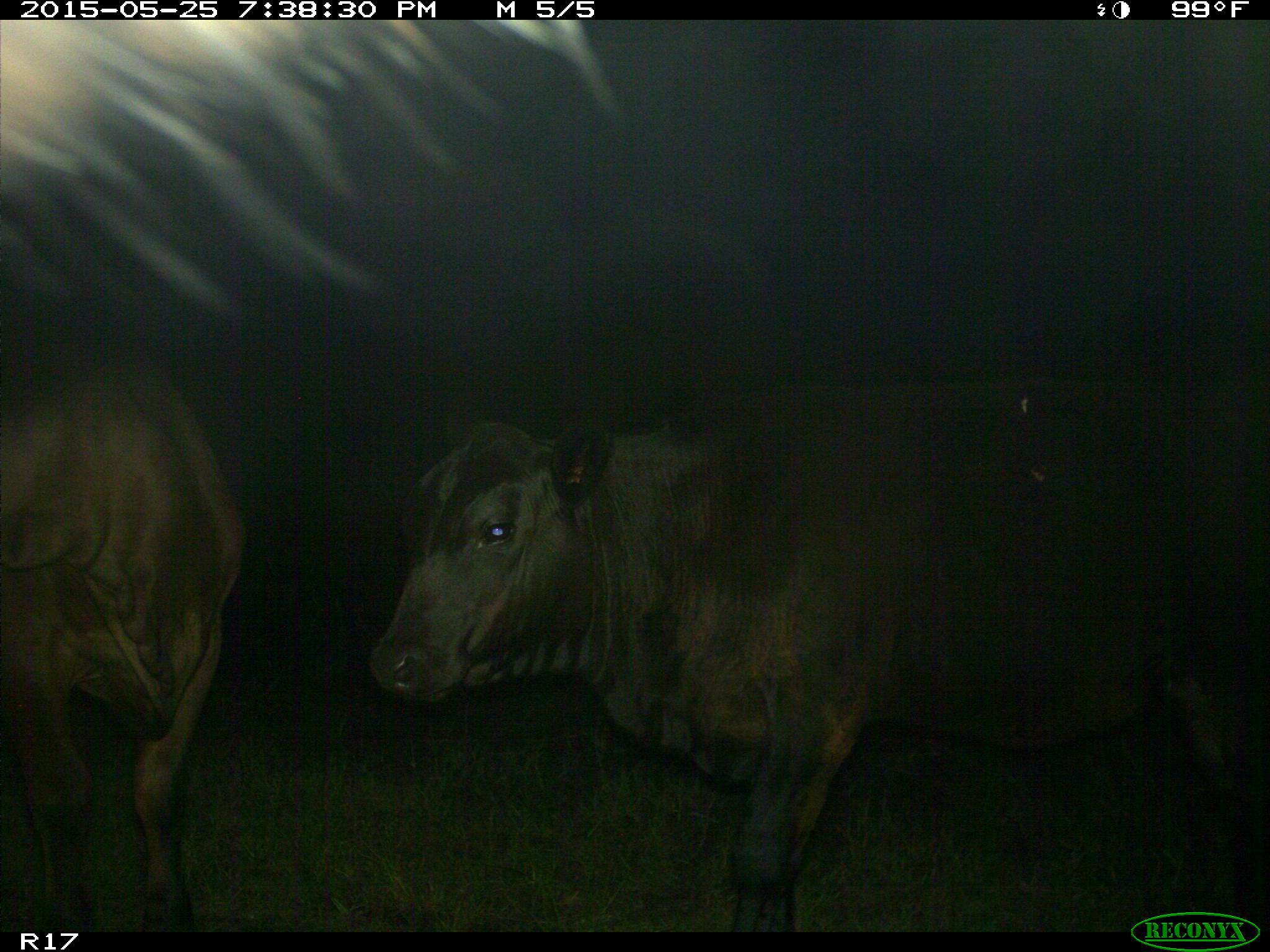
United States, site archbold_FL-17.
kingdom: Animalia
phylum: Chordata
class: Mammalia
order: Artiodactyla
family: Bovidae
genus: Bos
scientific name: Bos taurus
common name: domestic cow